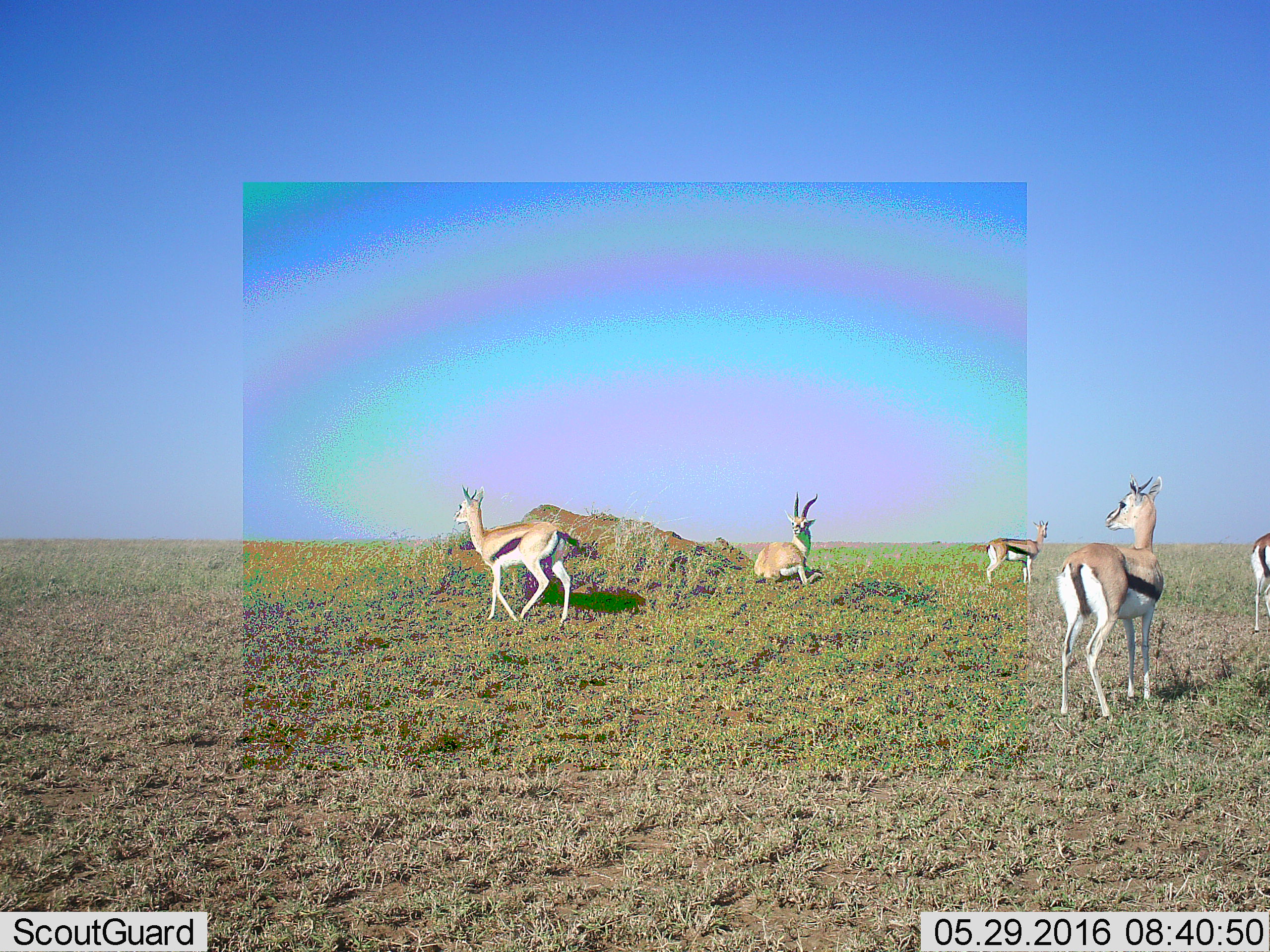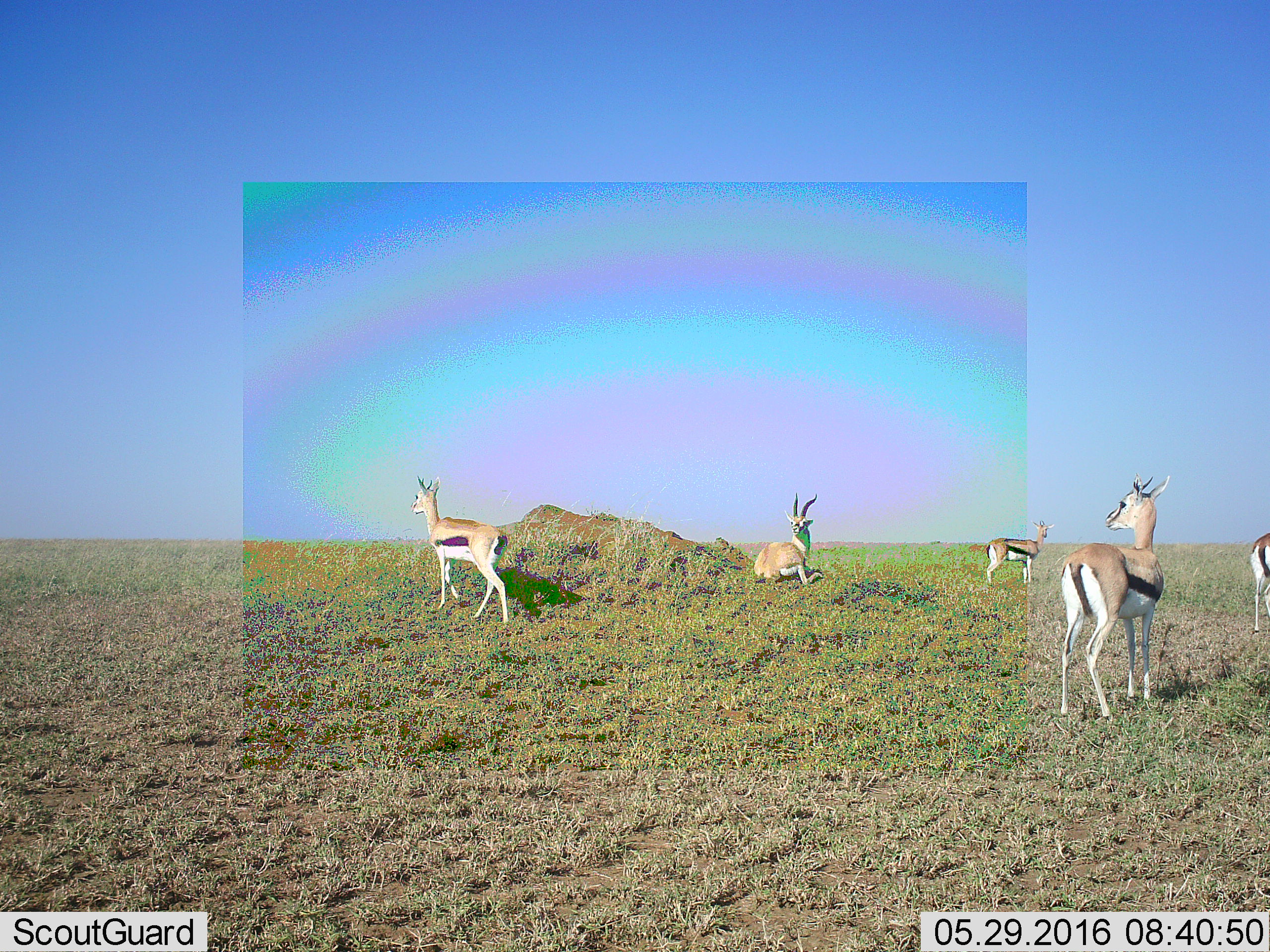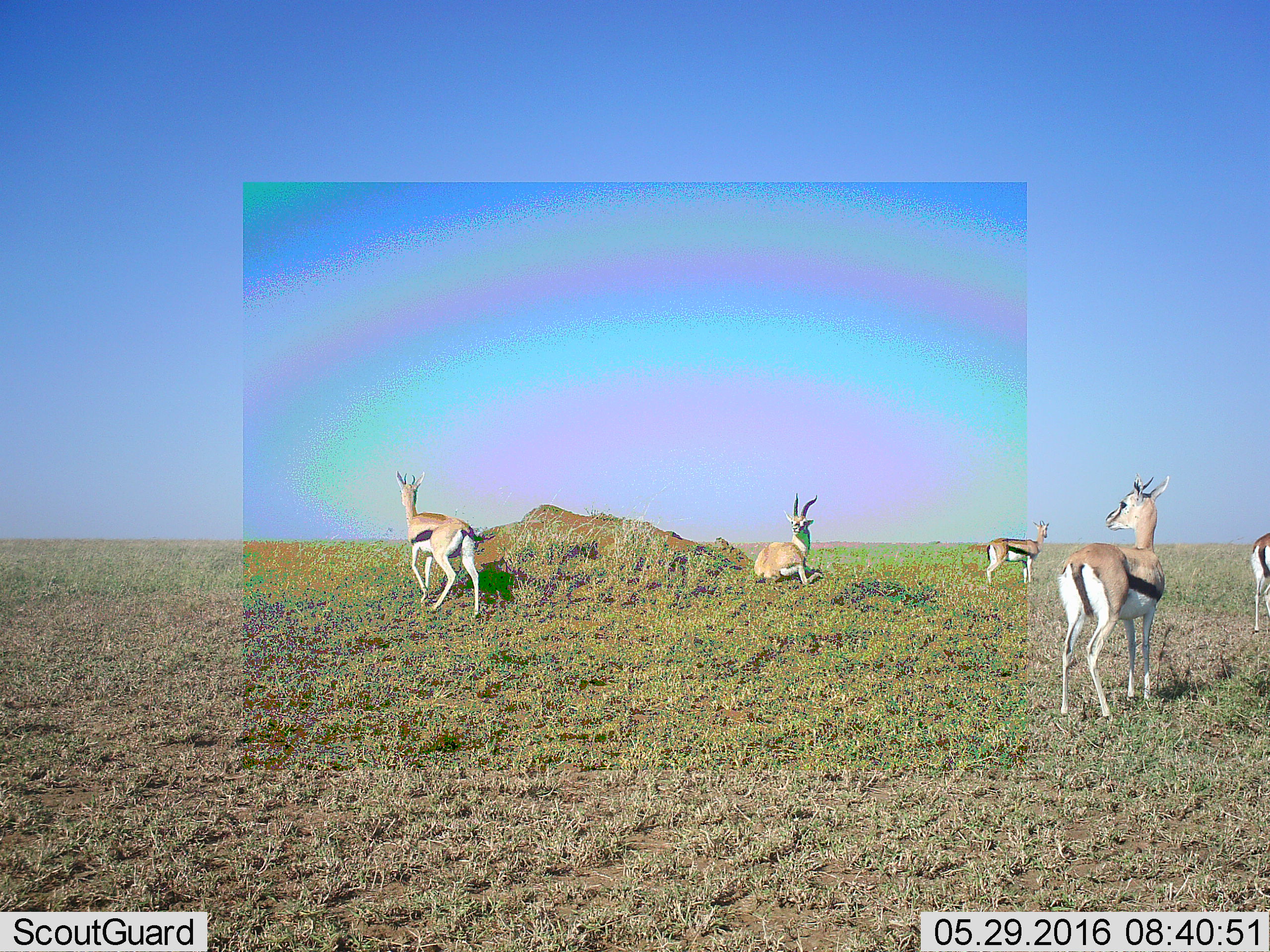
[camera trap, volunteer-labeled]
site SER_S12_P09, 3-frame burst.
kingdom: Animalia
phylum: Chordata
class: Mammalia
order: Artiodactyla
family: Bovidae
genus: Eudorcas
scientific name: Eudorcas thomsonii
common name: thomson's gazelle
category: gazellethomsons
Gazellethomsons (thomson's gazelle) (Eudorcas thomsonii), count 5. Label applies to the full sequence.